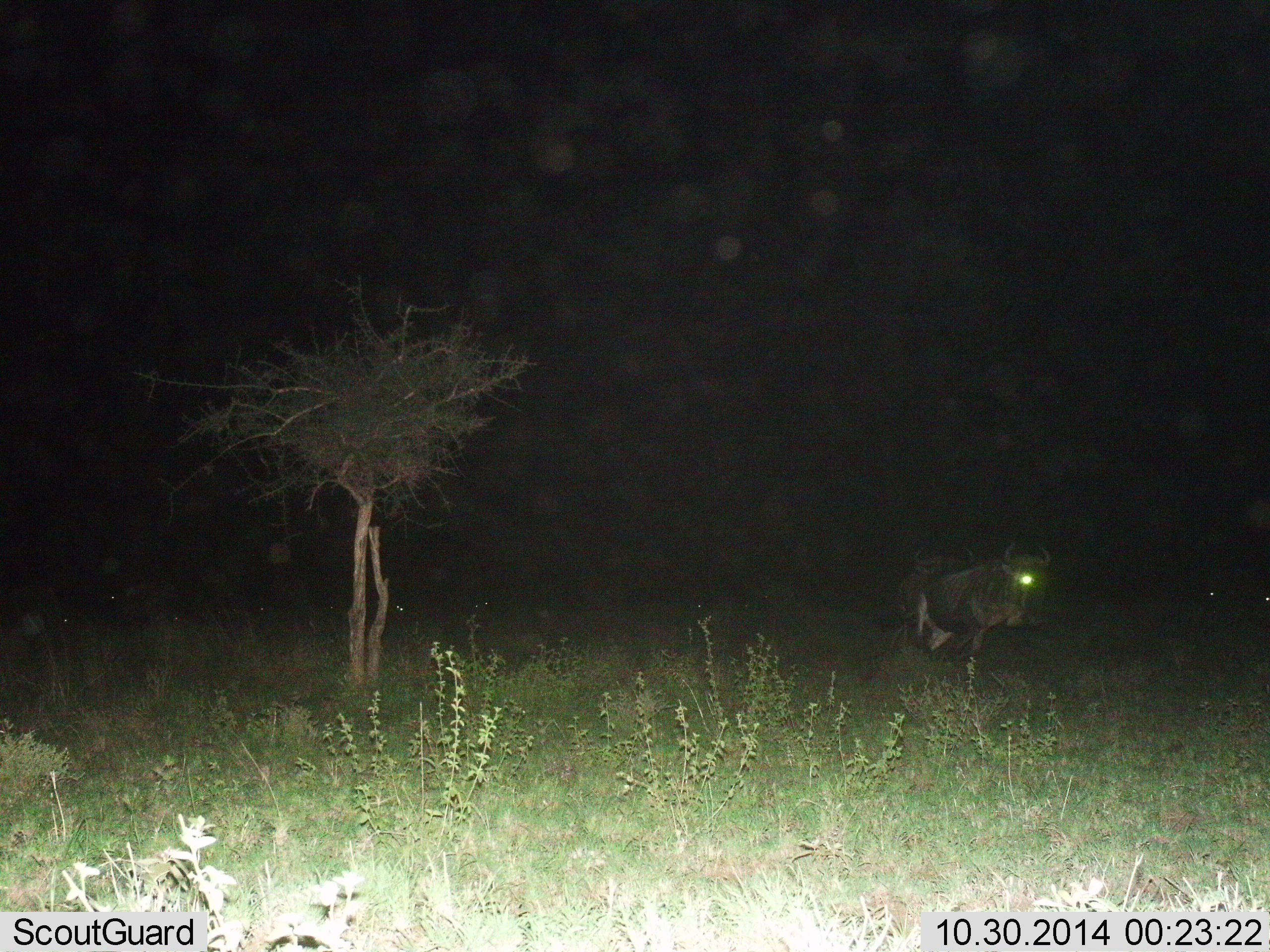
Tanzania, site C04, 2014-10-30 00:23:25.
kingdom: Animalia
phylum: Chordata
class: Mammalia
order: Artiodactyla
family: Bovidae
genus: Connochaetes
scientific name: Connochaetes taurinus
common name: blue wildebeest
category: wildebeest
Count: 2.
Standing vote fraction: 20%.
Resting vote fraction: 0%.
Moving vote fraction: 80%.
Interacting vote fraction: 0%.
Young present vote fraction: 0%.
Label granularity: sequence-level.